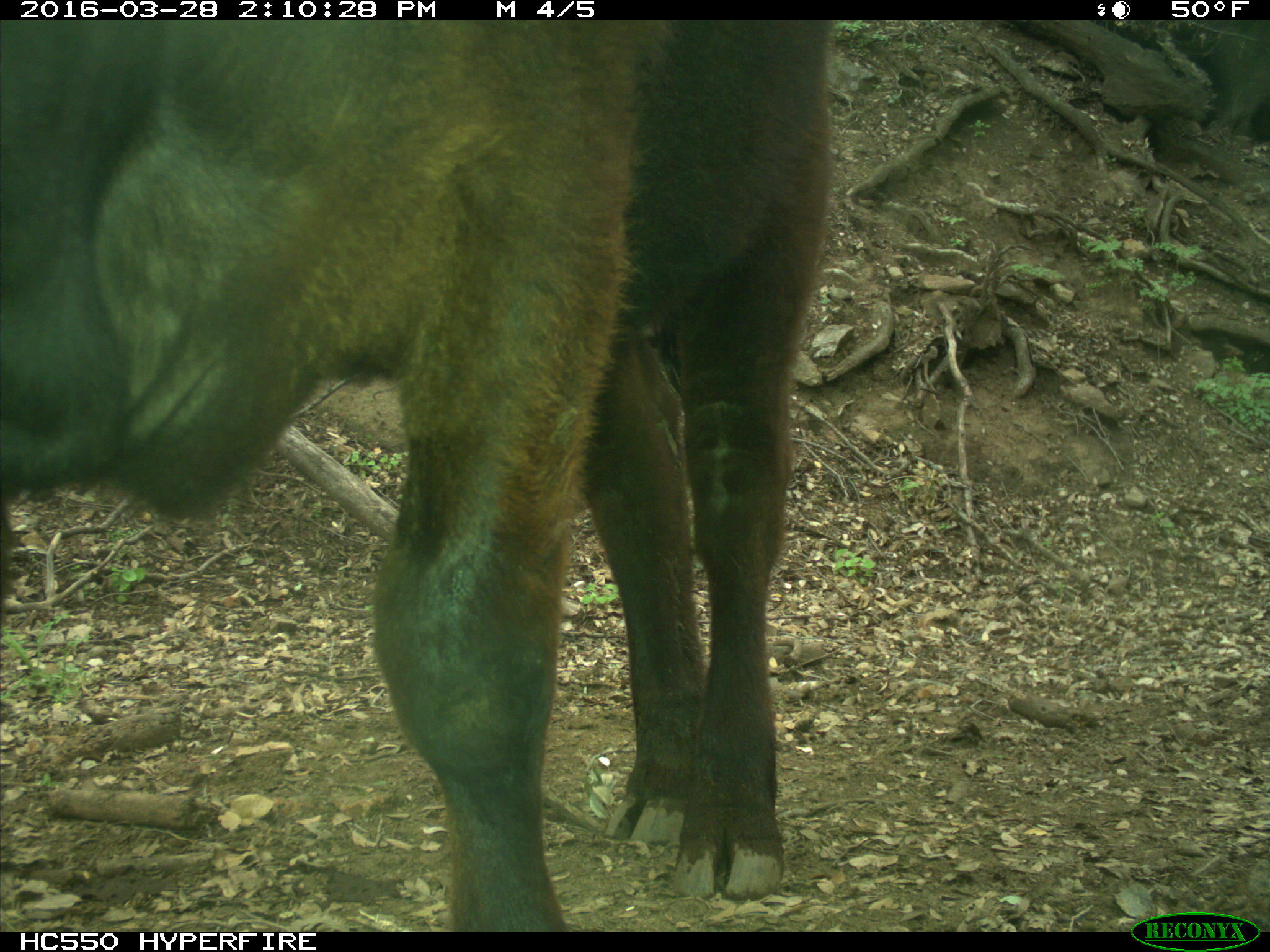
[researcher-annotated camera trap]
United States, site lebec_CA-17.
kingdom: Animalia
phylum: Chordata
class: Mammalia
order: Artiodactyla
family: Bovidae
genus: Bos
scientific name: Bos taurus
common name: domestic cow